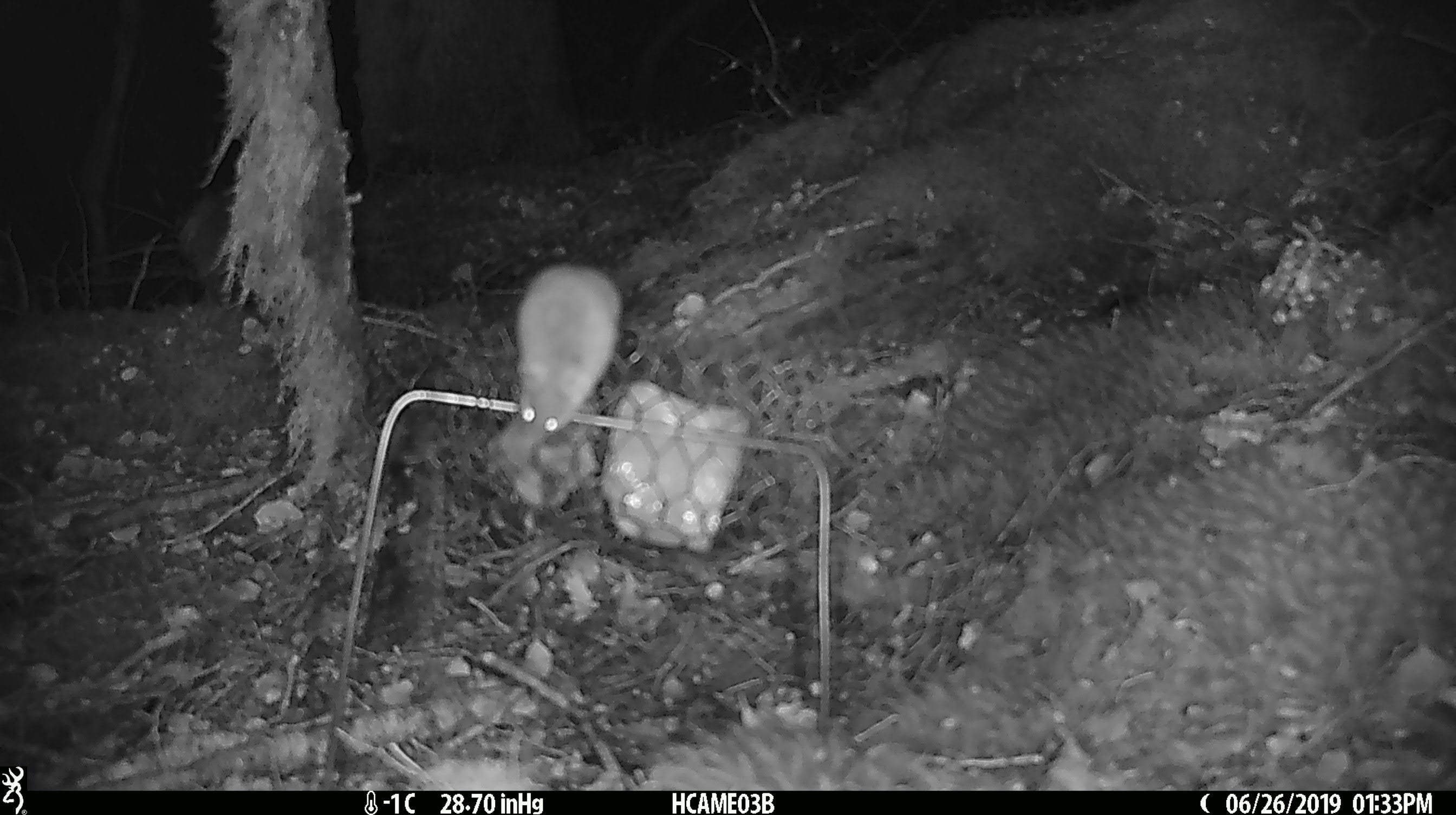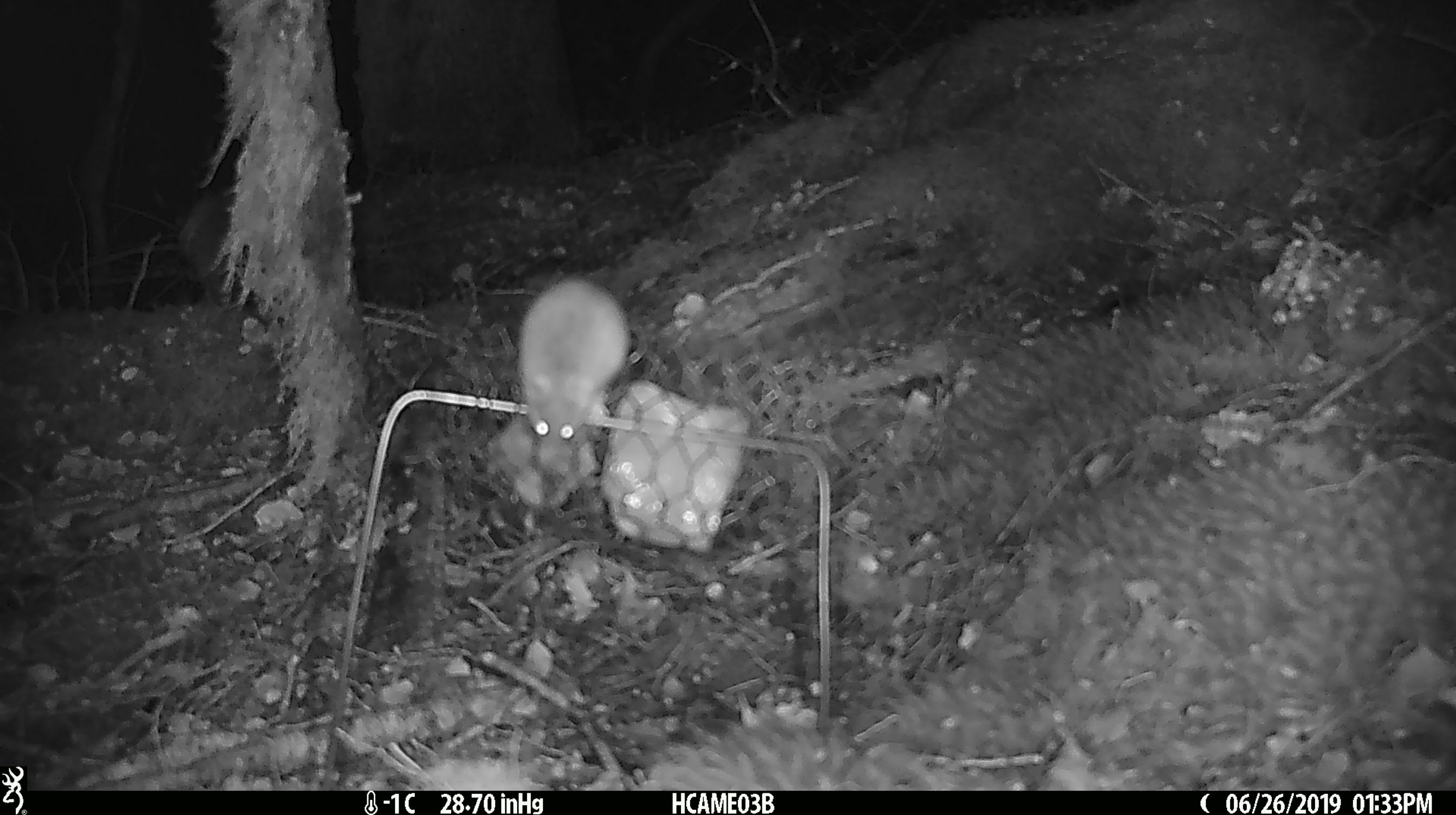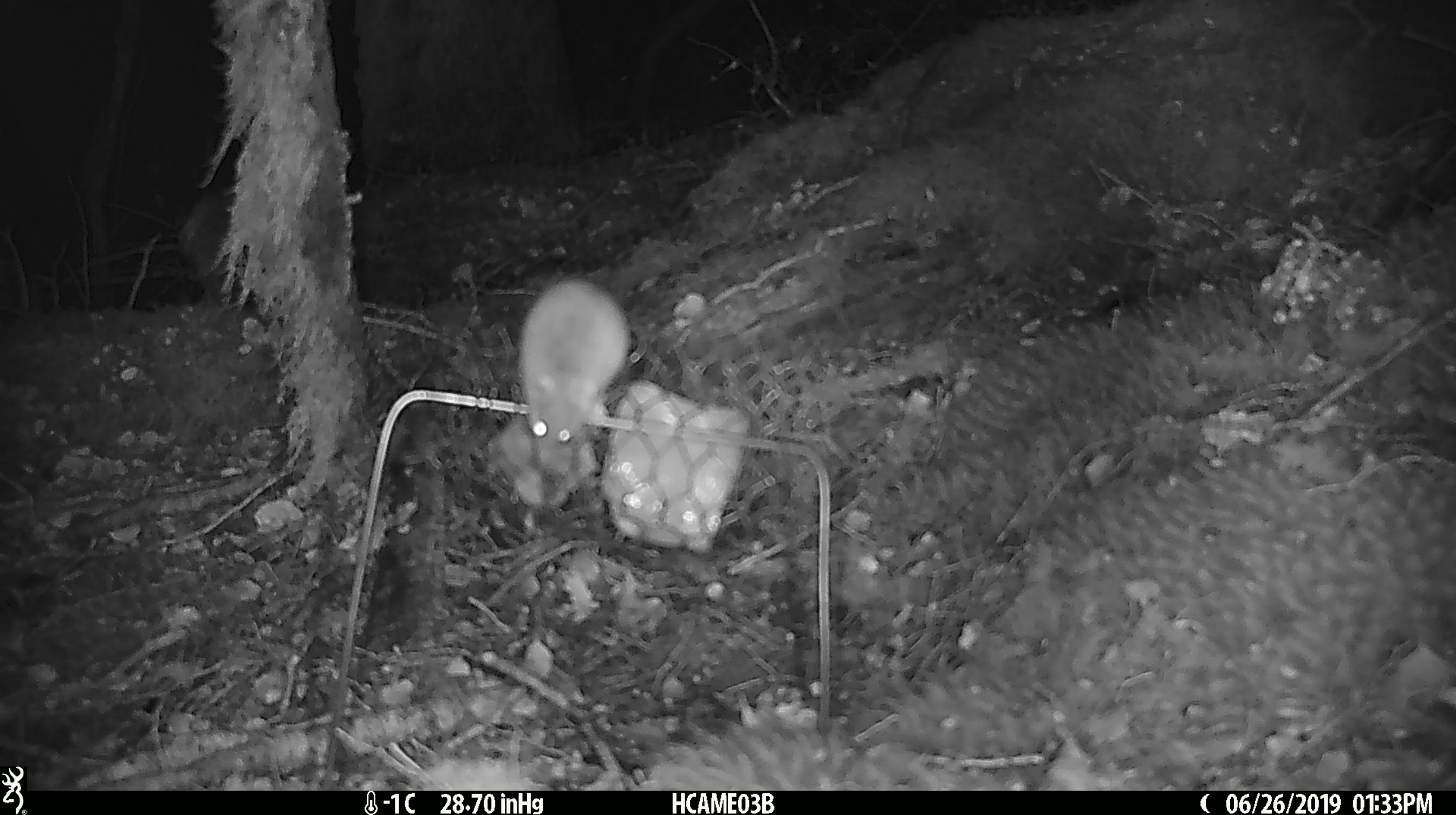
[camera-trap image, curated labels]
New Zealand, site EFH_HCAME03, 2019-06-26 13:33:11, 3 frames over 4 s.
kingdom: Animalia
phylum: Chordata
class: Mammalia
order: Rodentia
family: Muridae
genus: Mus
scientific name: Mus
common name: mouse